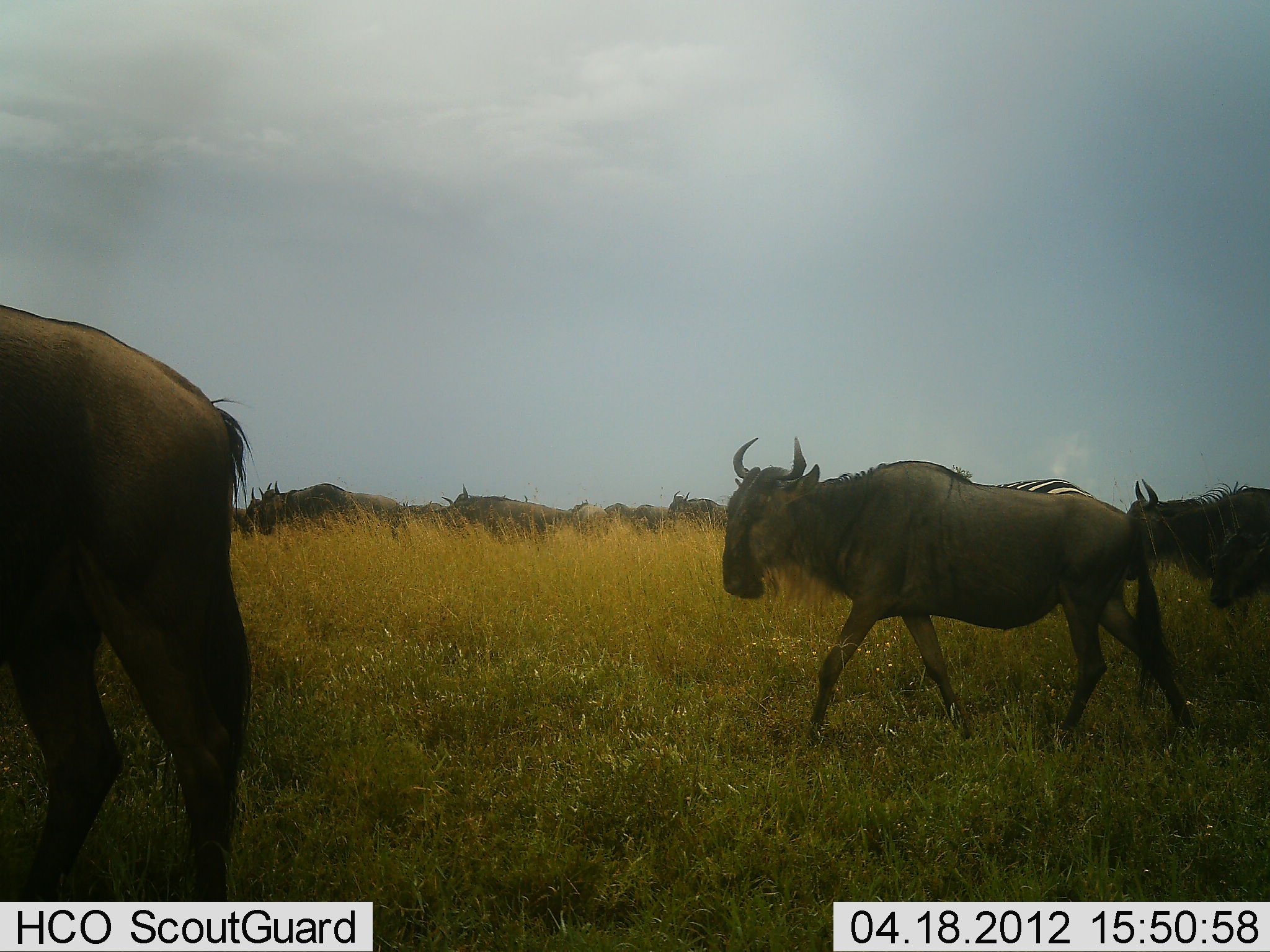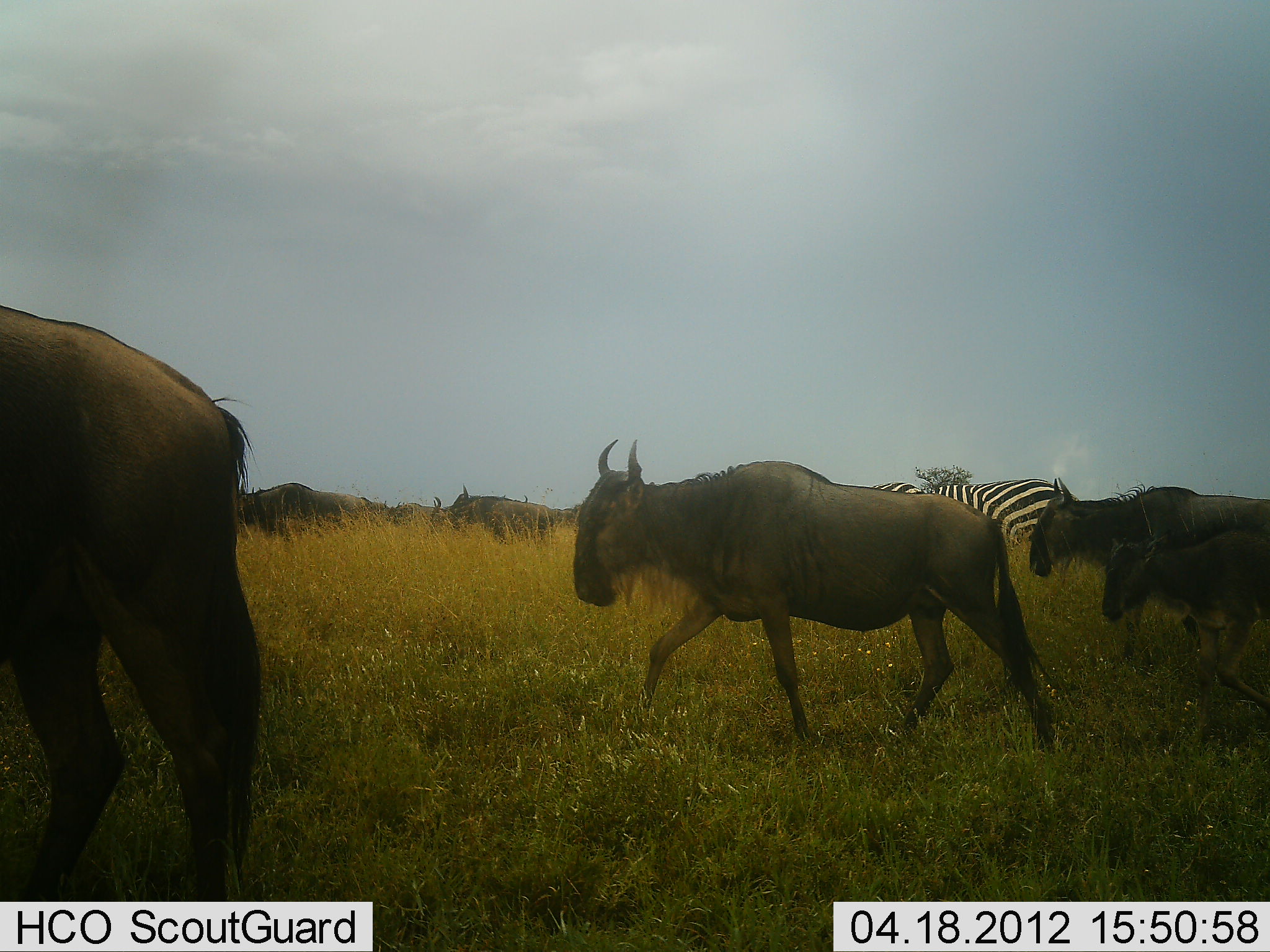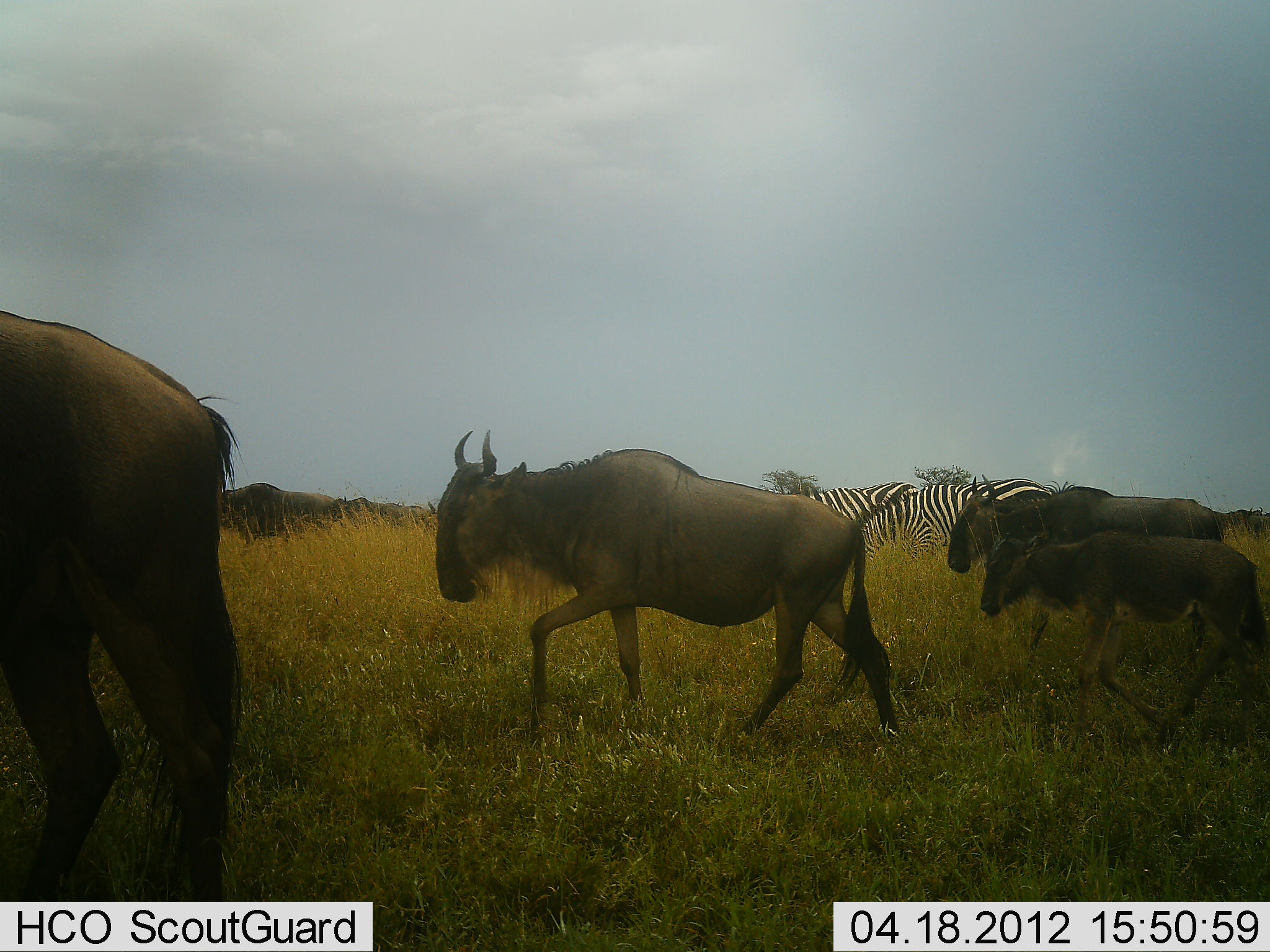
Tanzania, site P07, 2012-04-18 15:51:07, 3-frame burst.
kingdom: Animalia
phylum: Chordata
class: Mammalia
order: Artiodactyla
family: Bovidae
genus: Connochaetes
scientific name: Connochaetes taurinus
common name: blue wildebeest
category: wildebeest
Wildebeest (blue wildebeest) (Connochaetes taurinus), count 11-50. Behavior (volunteer vote fractions): standing 21%, resting 0%, moving 100%, interacting 0%. Young present (vote fraction): 43%. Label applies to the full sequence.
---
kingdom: Animalia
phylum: Chordata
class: Mammalia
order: Perissodactyla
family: Equidae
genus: Equus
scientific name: Equus quagga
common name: plains zebra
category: zebra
Zebra (plains zebra) (Equus quagga), count 2. Behavior (volunteer vote fractions): standing 38%, resting 0%, moving 54%, interacting 0%. Young present (vote fraction): 0%. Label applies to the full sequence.